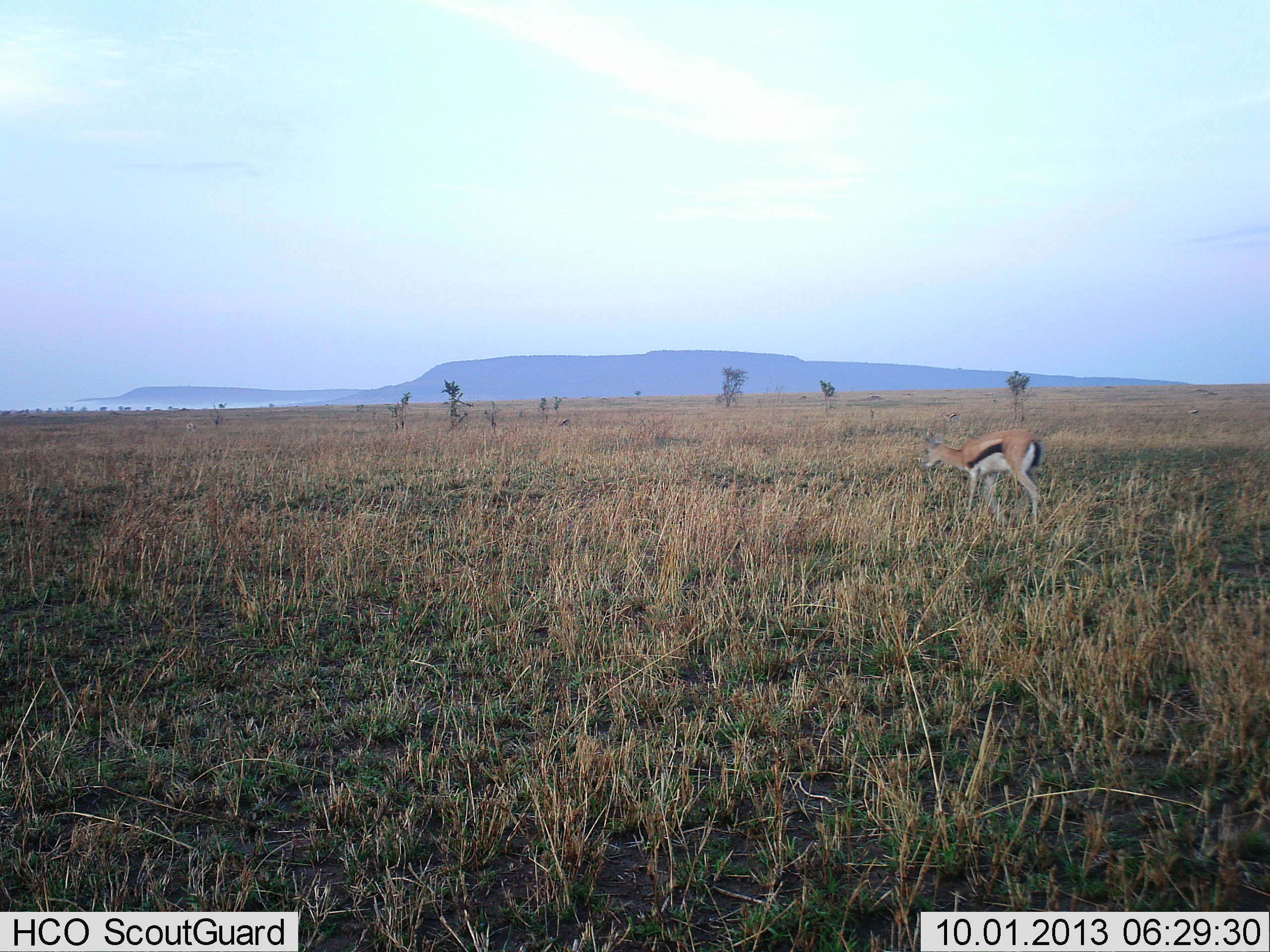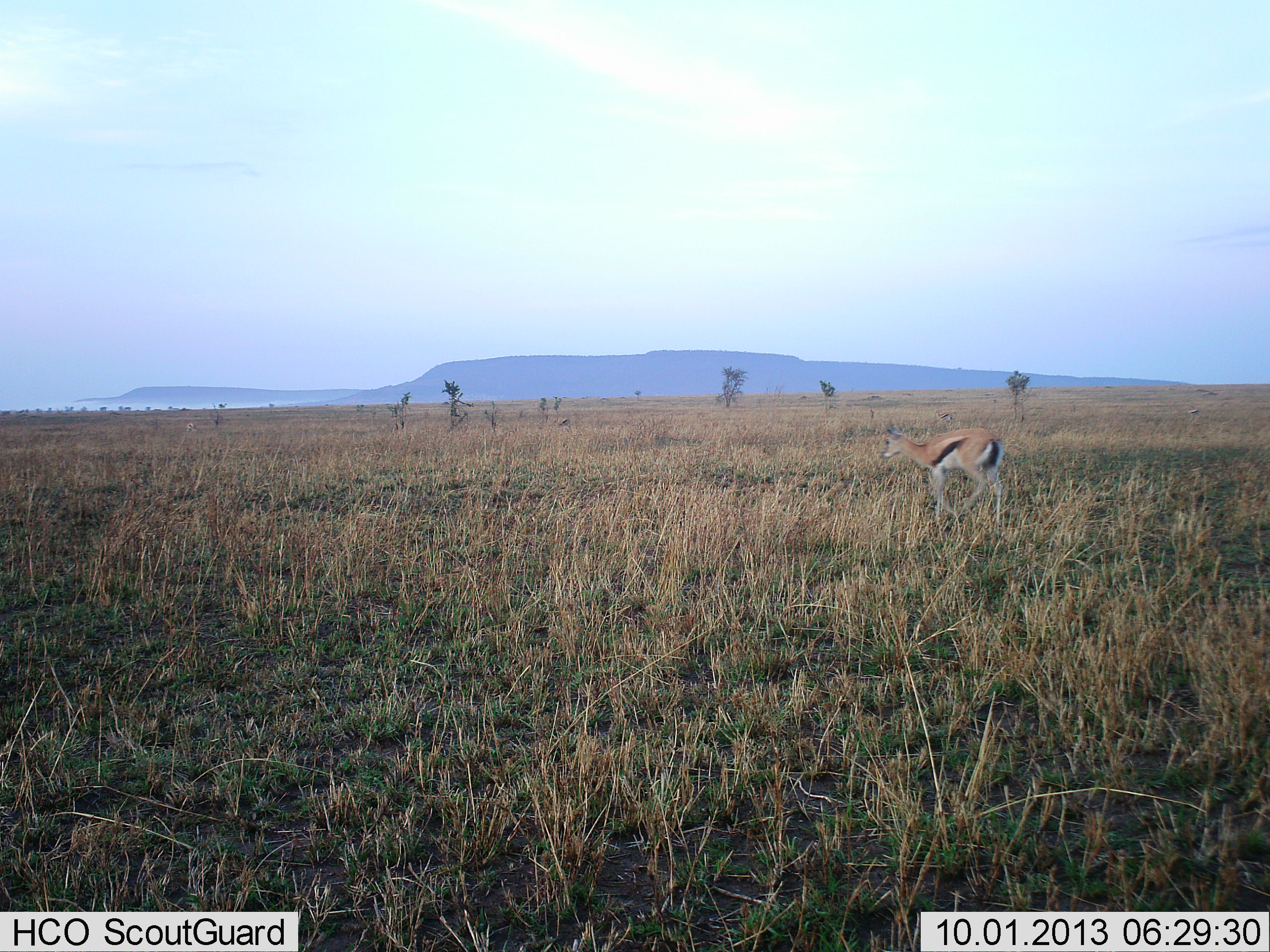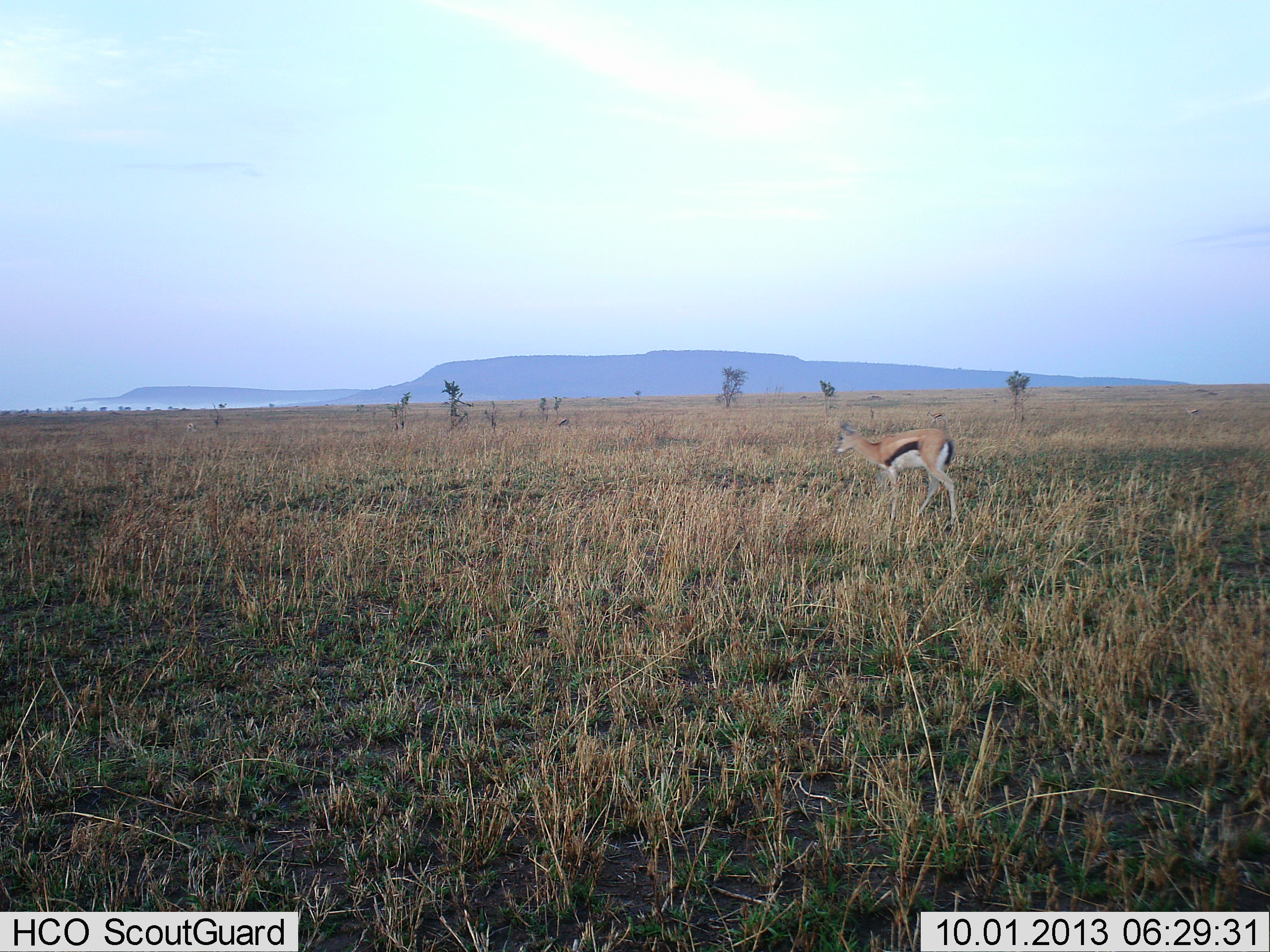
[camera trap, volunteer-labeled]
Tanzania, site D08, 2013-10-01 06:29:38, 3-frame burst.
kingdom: Animalia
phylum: Chordata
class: Mammalia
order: Artiodactyla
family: Bovidae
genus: Eudorcas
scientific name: Eudorcas thomsonii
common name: thomson's gazelle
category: gazellethomsons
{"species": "gazellethomsons (thomson's gazelle) (Eudorcas thomsonii)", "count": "1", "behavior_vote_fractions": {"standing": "3%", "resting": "0%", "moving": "93%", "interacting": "0%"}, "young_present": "0%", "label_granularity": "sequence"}